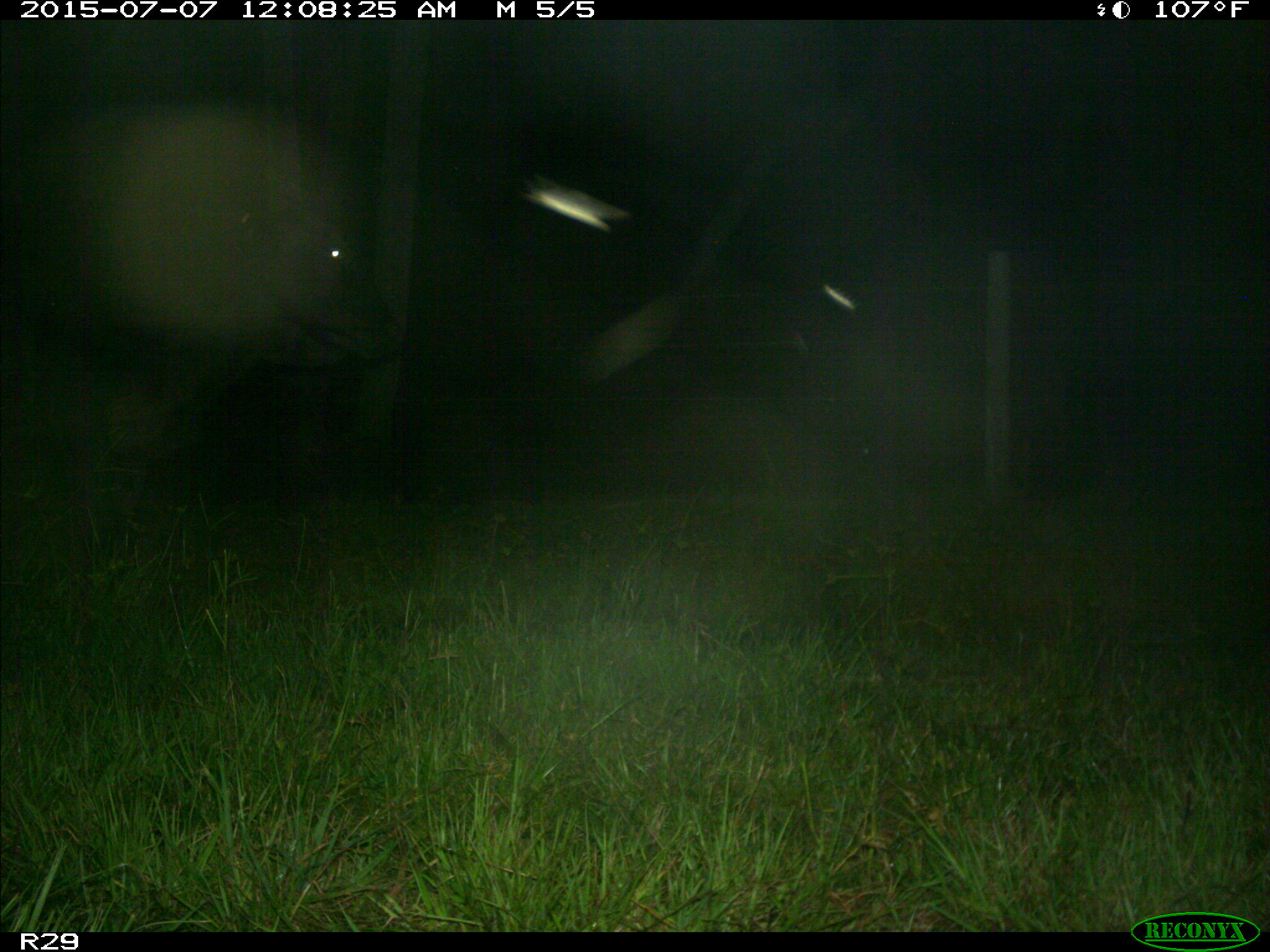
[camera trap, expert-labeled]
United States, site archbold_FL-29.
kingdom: Animalia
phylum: Chordata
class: Mammalia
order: Artiodactyla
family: Bovidae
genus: Bos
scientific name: Bos taurus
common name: domestic cow